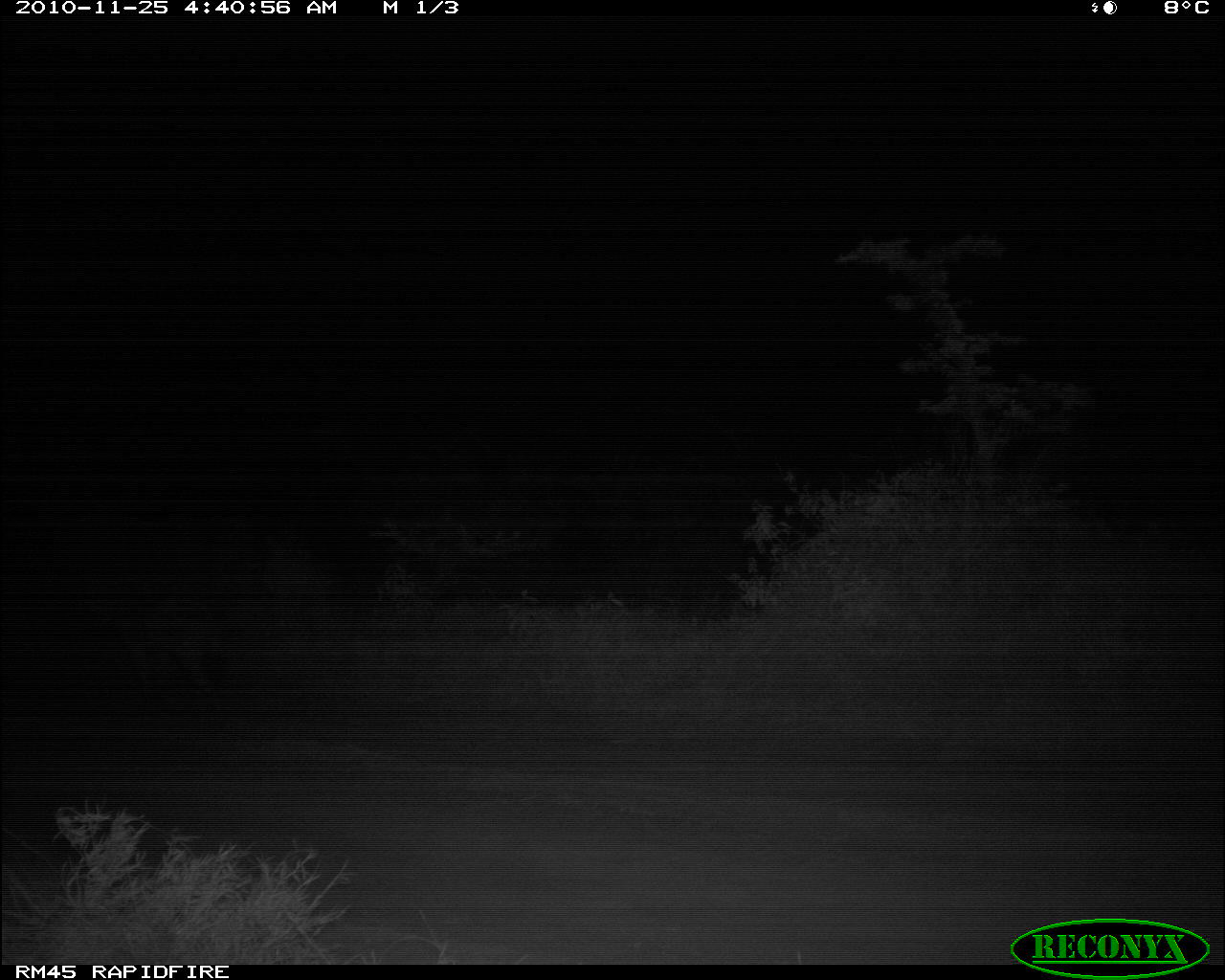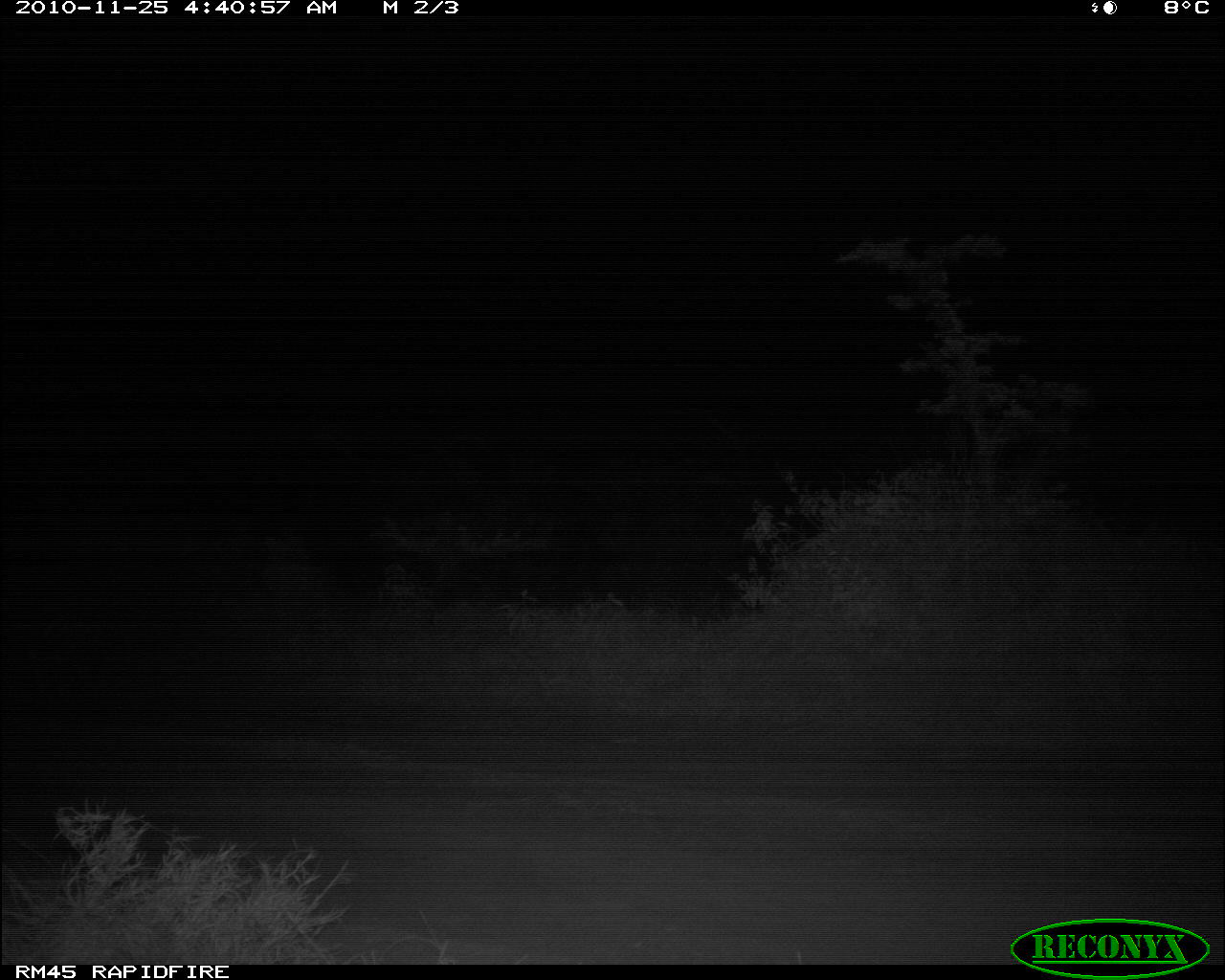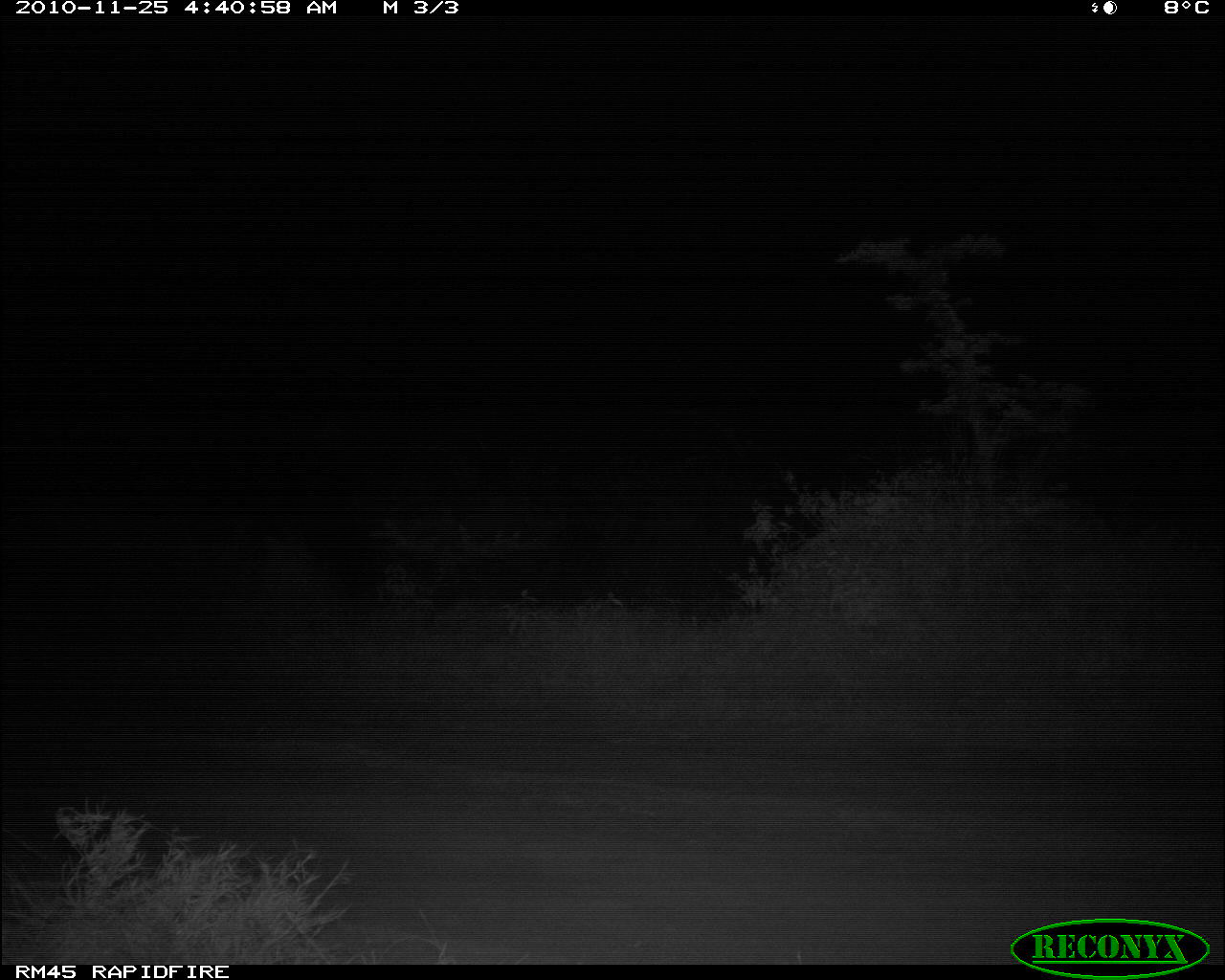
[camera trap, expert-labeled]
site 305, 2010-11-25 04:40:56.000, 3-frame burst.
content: unidentified animal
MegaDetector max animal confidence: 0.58